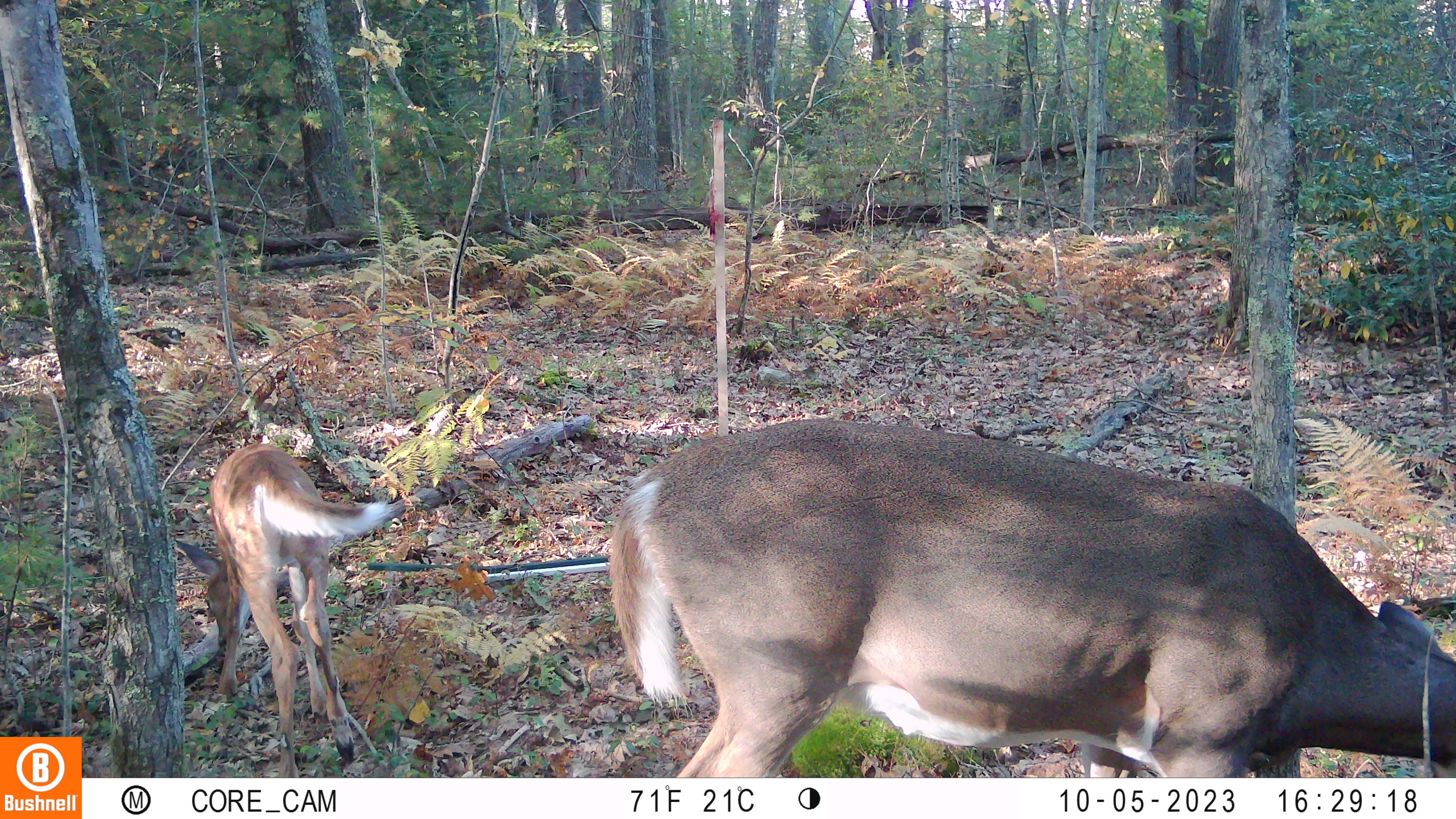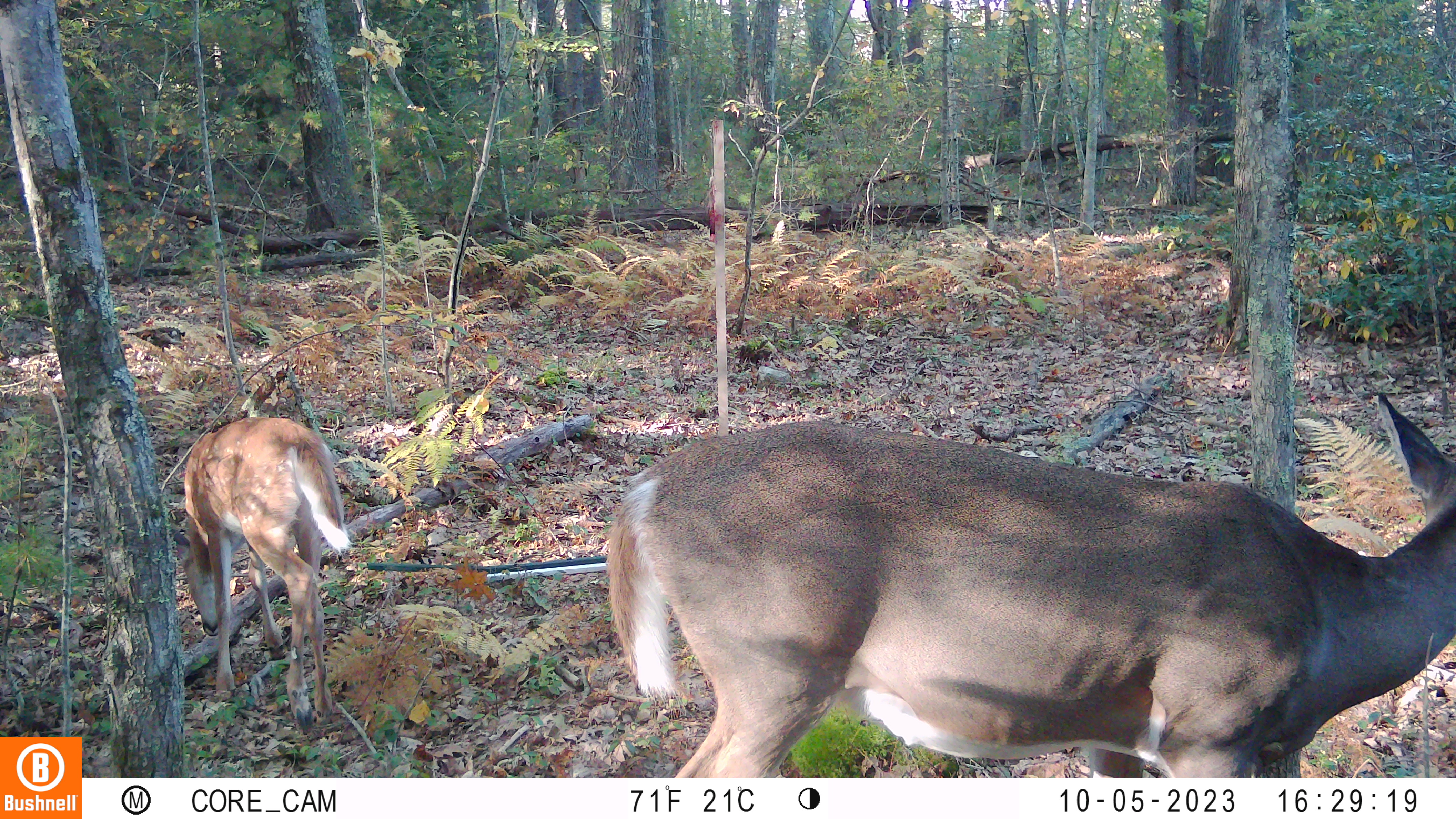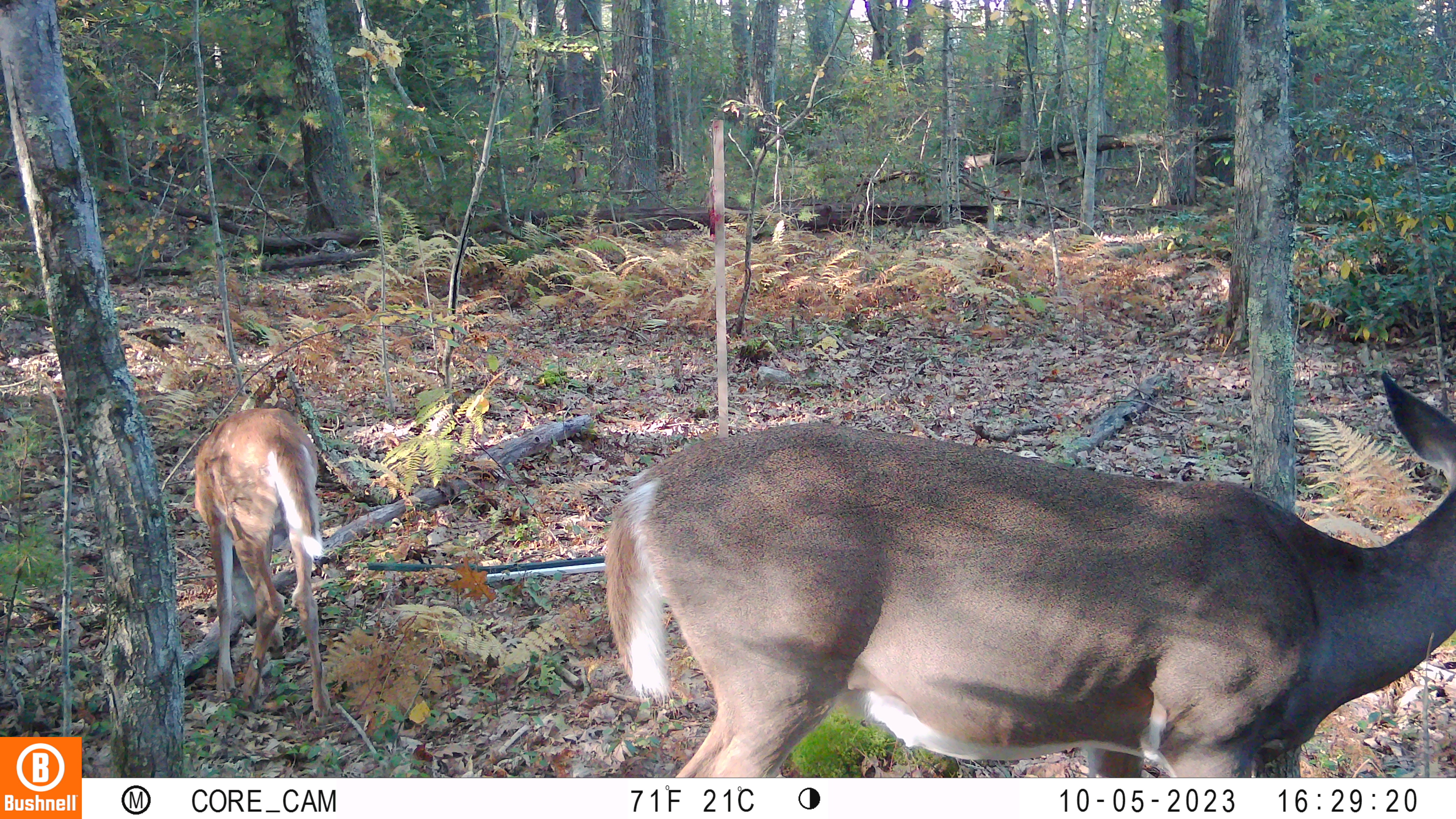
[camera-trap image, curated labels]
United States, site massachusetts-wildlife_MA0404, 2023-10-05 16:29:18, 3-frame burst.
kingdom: Animalia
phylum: Chordata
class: Mammalia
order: Artiodactyla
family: Cervidae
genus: Odocoileus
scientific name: Odocoileus virginianus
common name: white-tailed deer